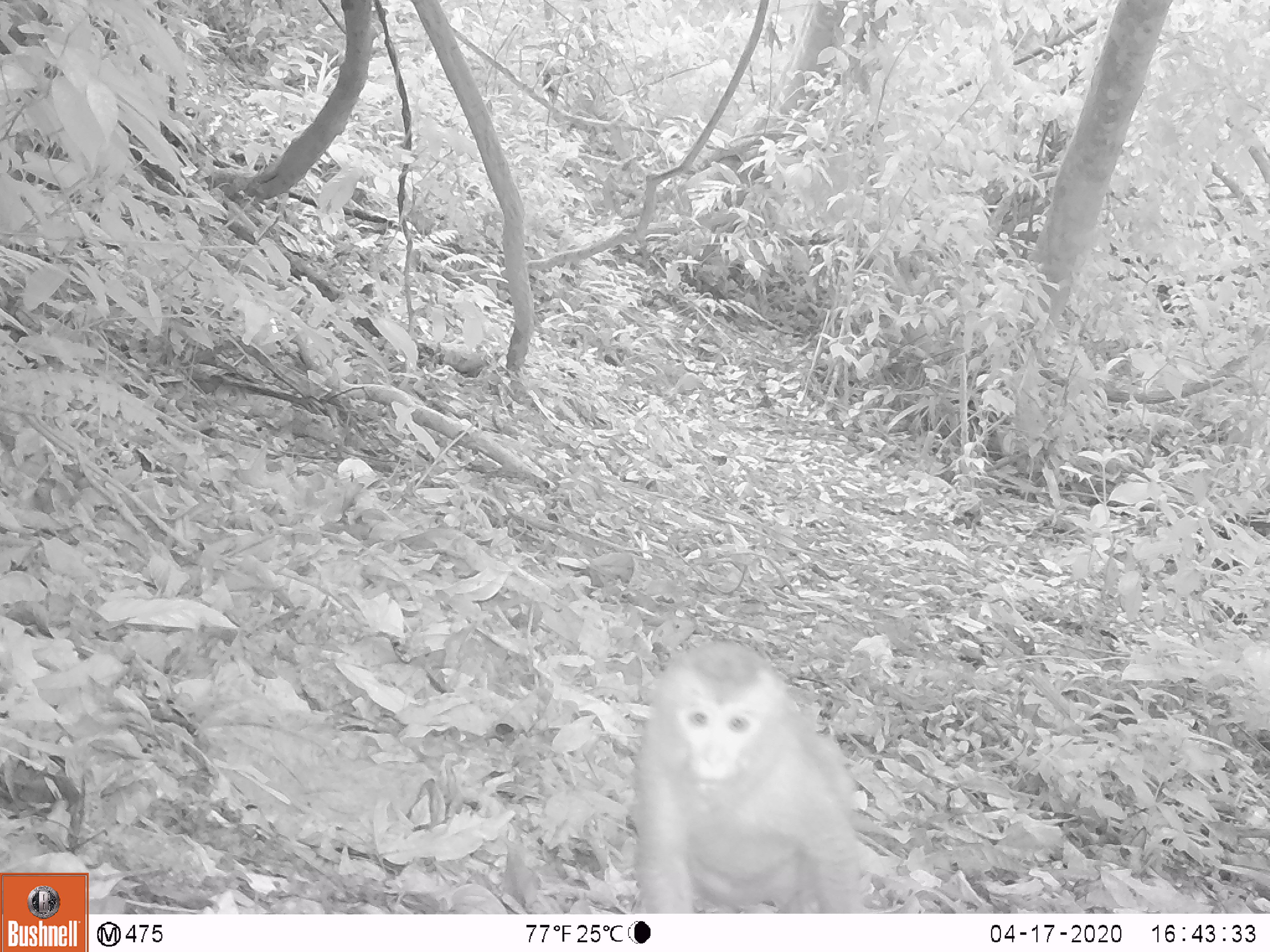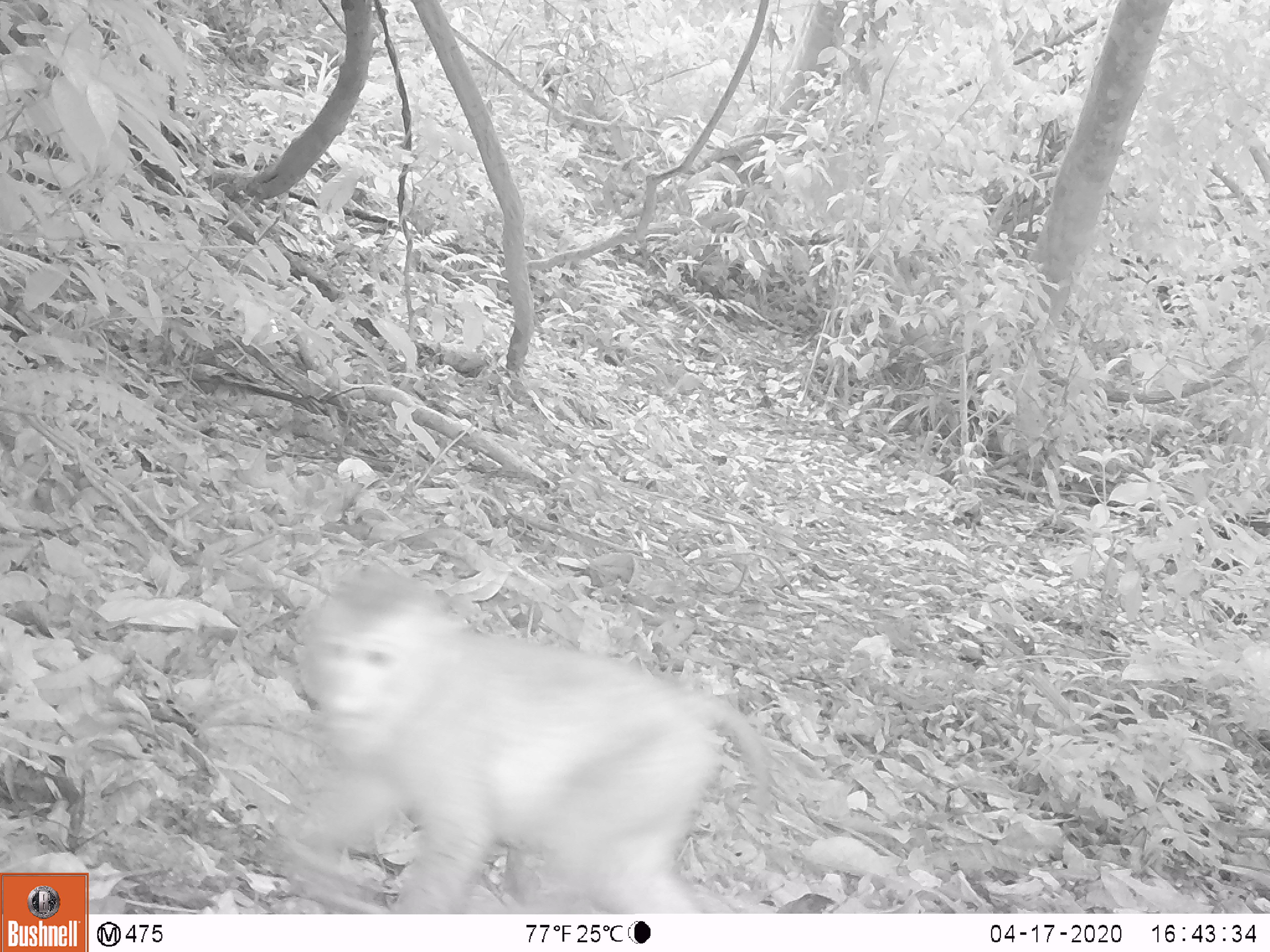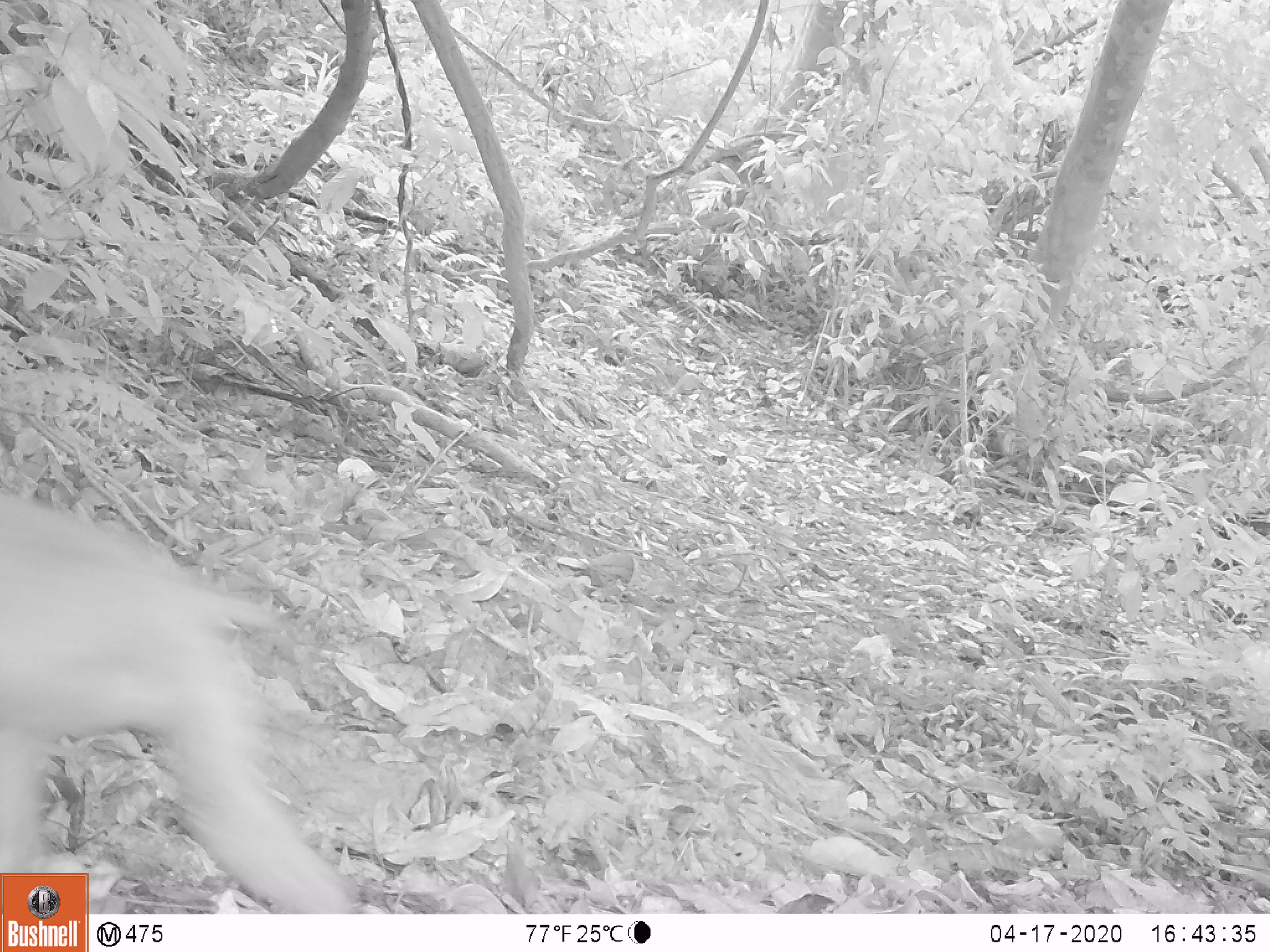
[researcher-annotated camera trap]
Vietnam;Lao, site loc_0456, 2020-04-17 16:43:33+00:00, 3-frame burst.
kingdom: Animalia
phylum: Chordata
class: Mammalia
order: Primates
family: Cercopithecidae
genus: Macaca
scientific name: Macaca nemestrina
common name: pig-tailed macaque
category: pig tailed macaque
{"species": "pig tailed macaque (pig-tailed macaque) (Macaca nemestrina)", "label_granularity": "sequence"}